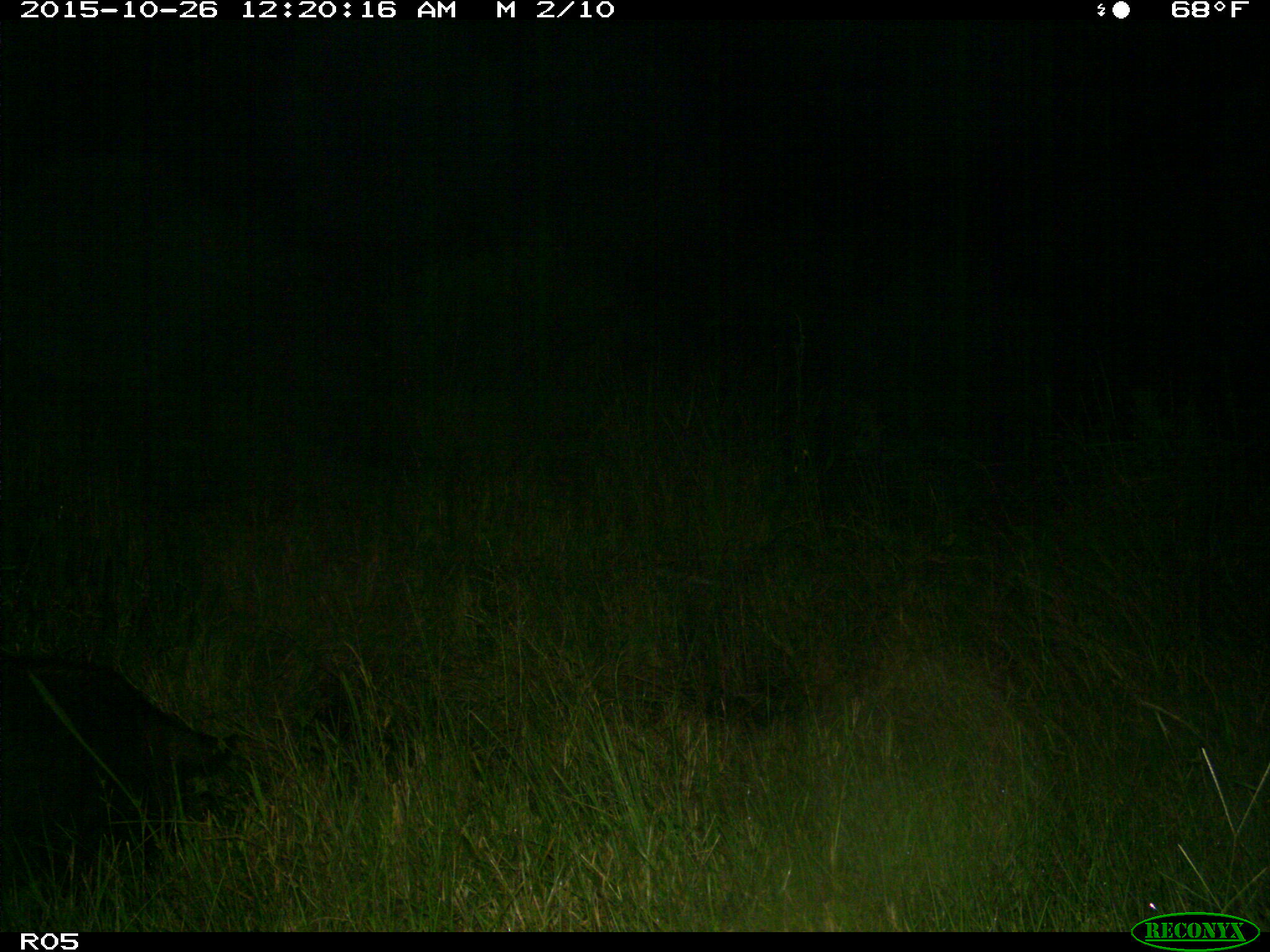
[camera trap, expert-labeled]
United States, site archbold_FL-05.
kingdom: Animalia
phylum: Chordata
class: Mammalia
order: Artiodactyla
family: Suidae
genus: Sus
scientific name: Sus scrofa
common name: wild boar